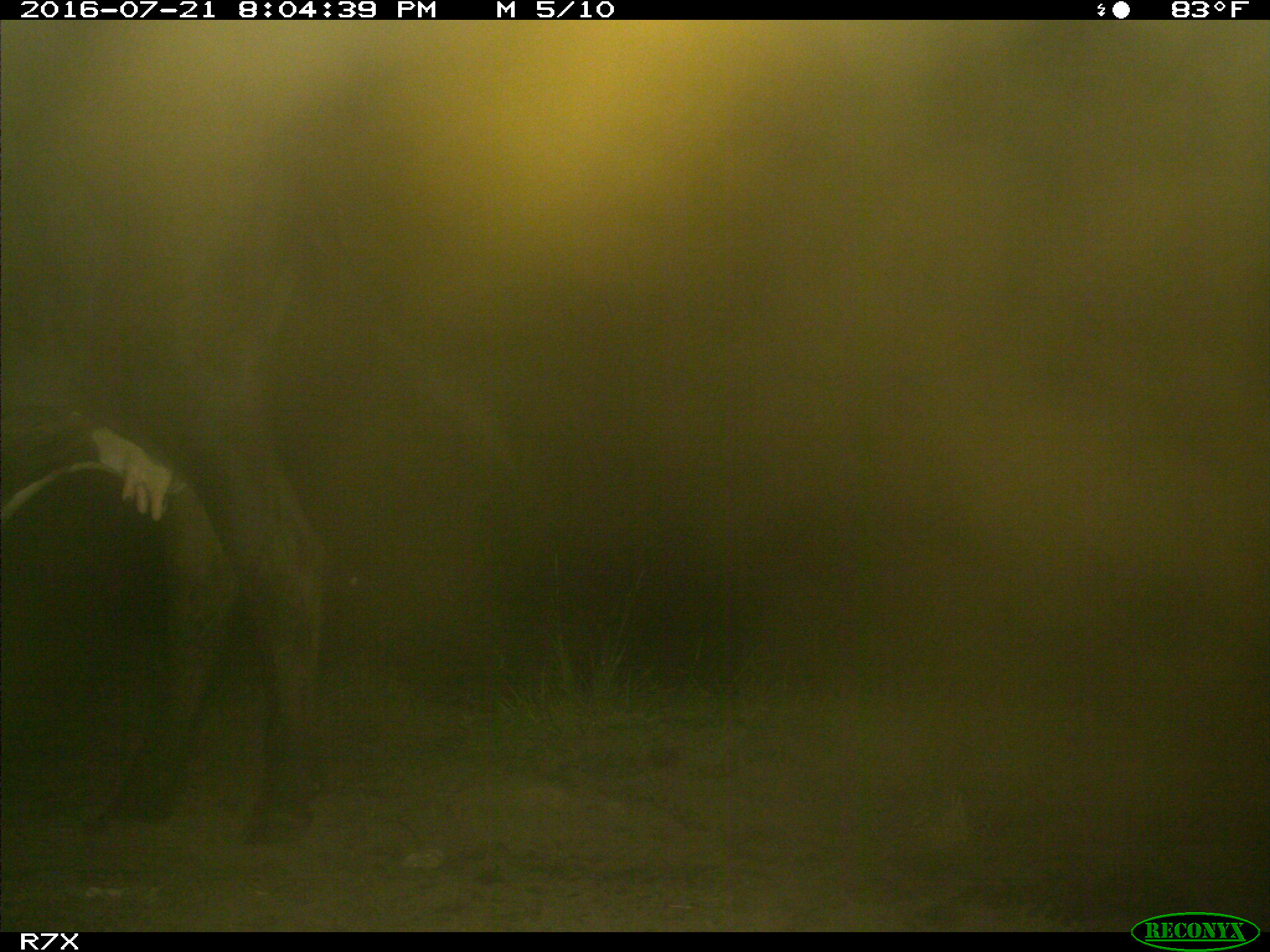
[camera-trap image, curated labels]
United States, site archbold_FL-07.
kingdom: Animalia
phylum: Chordata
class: Mammalia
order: Artiodactyla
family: Bovidae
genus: Bos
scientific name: Bos taurus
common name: domestic cow